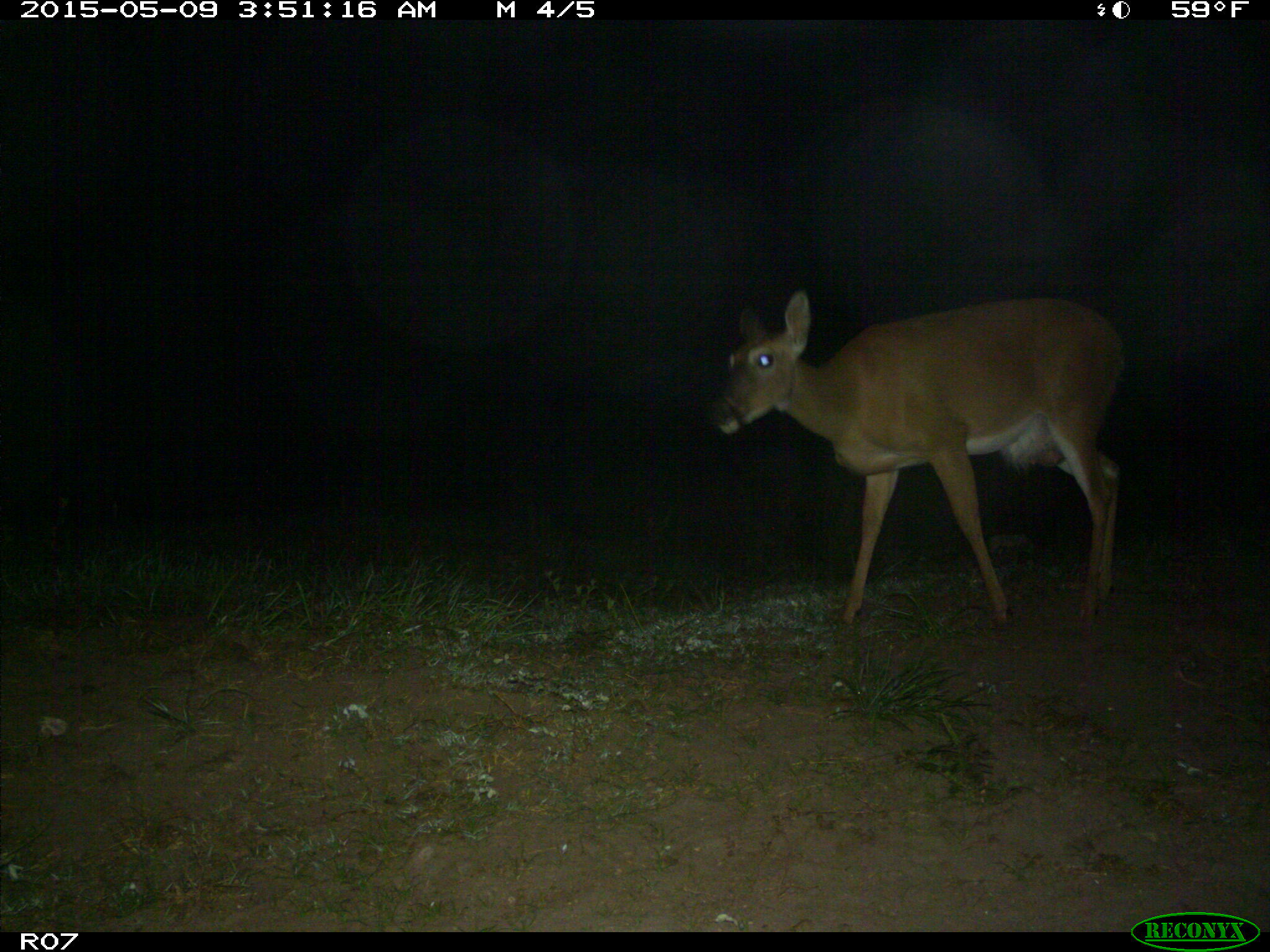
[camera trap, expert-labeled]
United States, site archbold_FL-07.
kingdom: Animalia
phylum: Chordata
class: Mammalia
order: Artiodactyla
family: Cervidae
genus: Odocoileus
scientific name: Odocoileus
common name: deer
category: unidentified deer